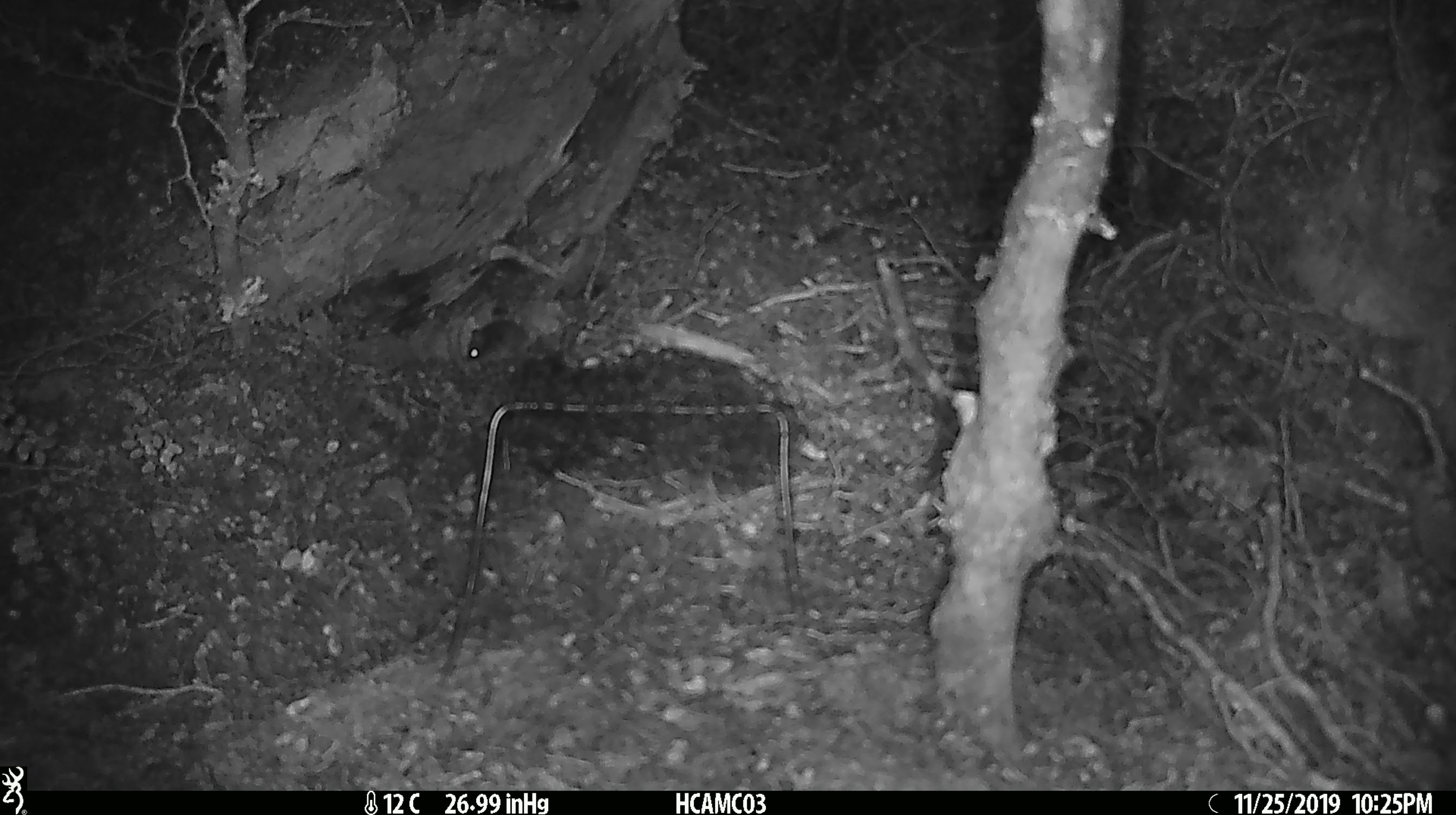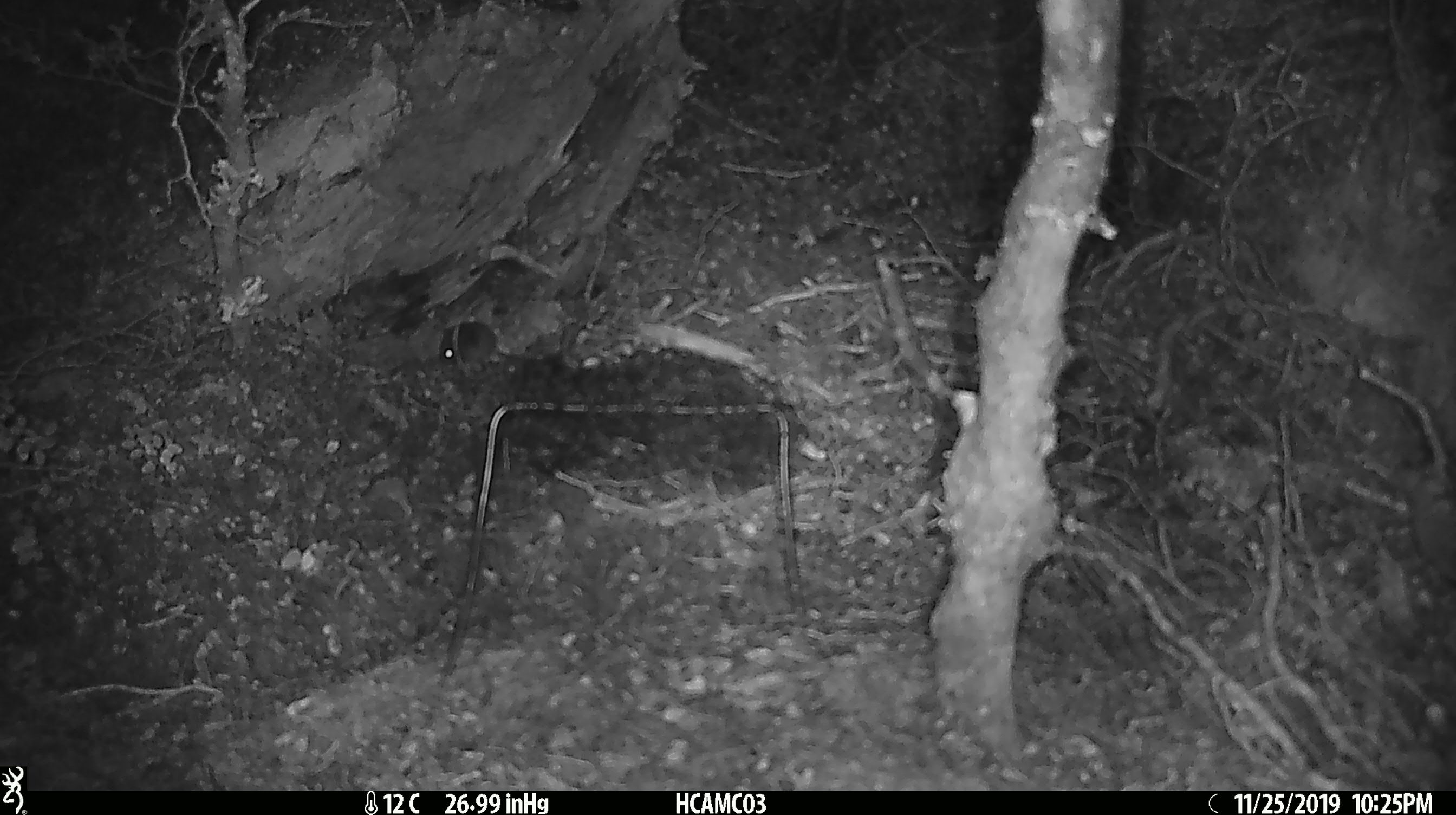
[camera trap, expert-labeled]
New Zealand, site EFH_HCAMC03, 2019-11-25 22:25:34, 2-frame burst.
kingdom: Animalia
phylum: Chordata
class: Mammalia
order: Rodentia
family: Muridae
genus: Mus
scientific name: Mus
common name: mouse